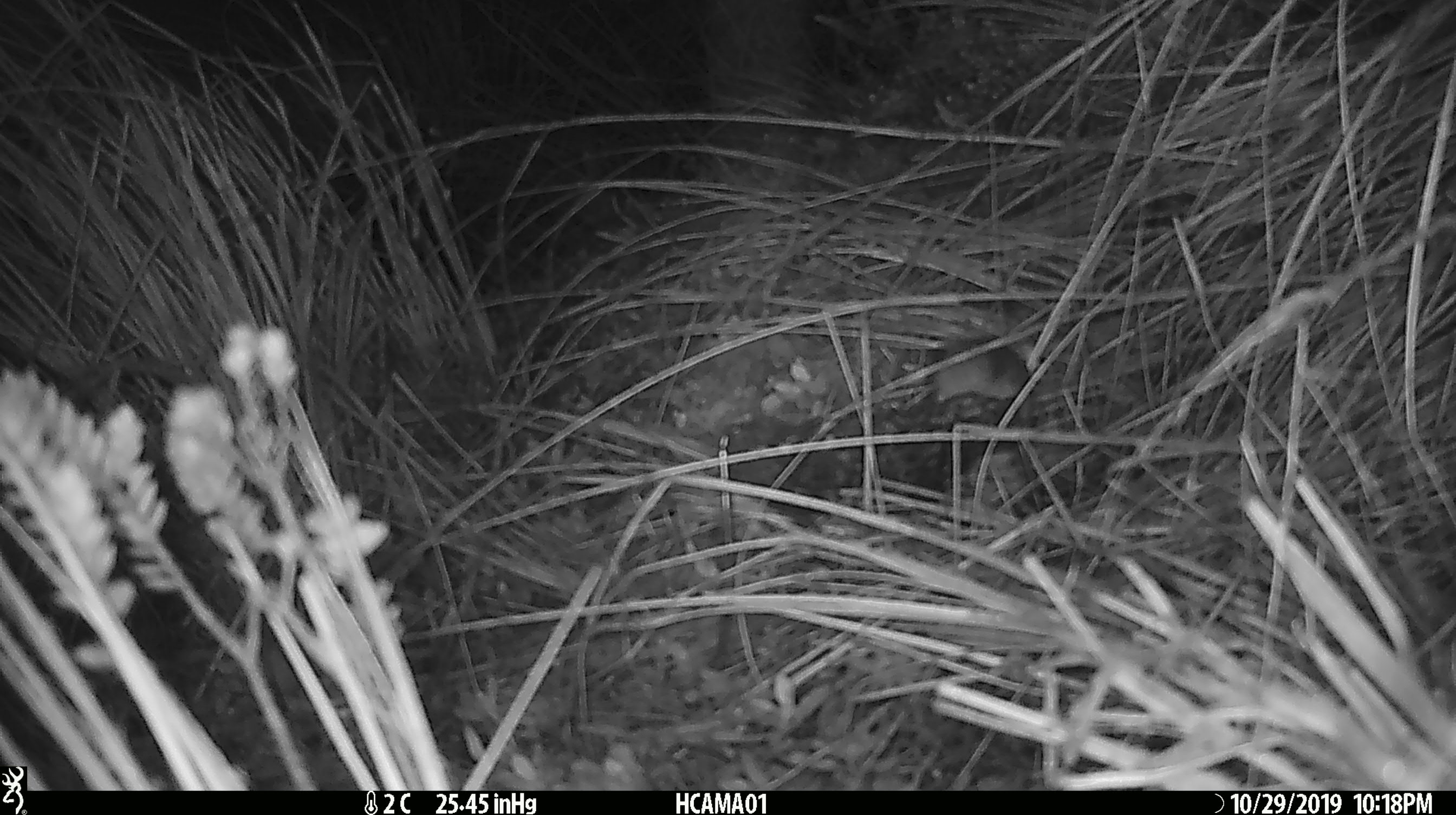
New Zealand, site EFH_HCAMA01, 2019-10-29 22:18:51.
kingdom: Animalia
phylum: Chordata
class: Mammalia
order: Rodentia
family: Muridae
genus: Mus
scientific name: Mus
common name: mouse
Mouse (Mus).